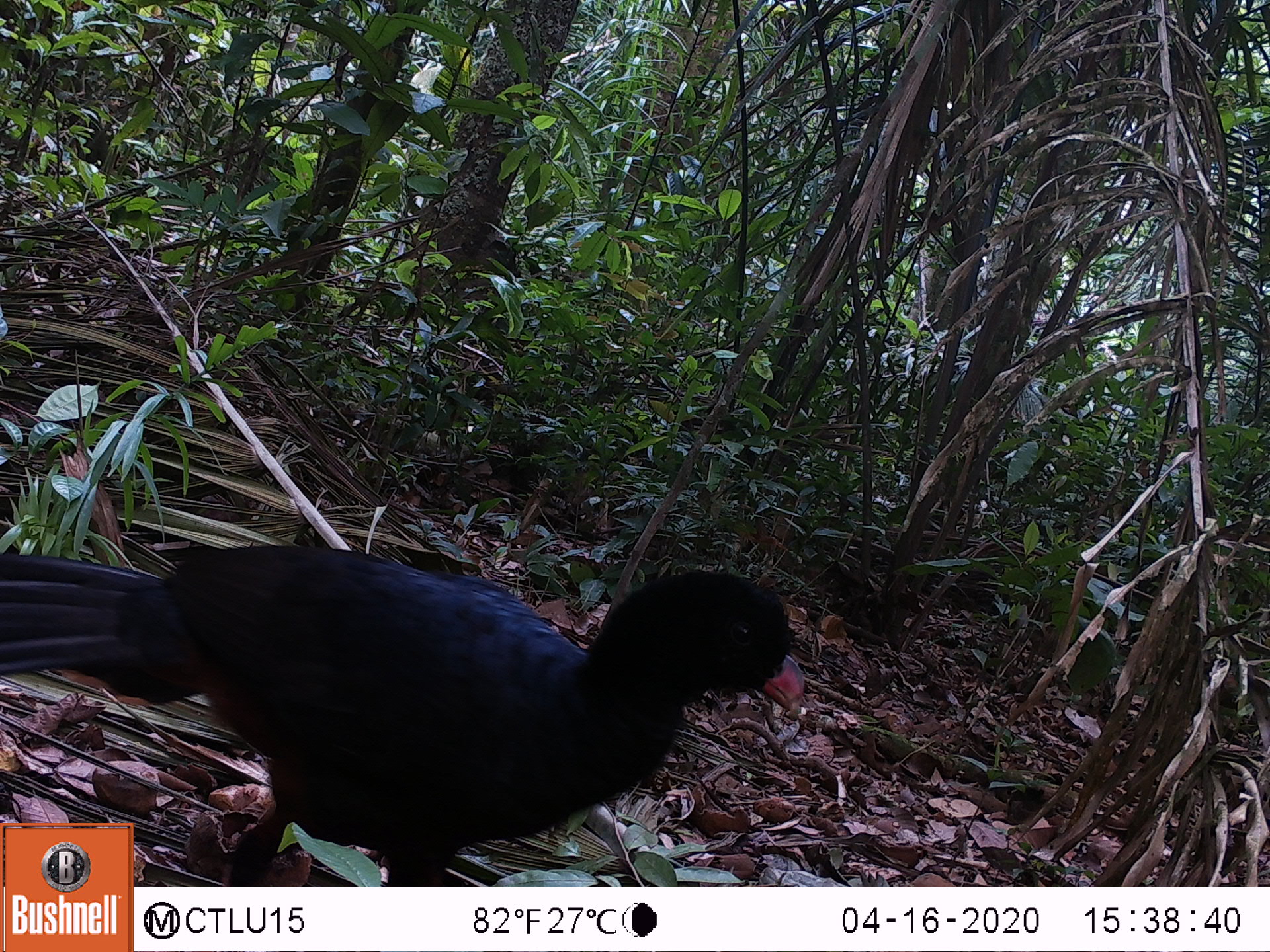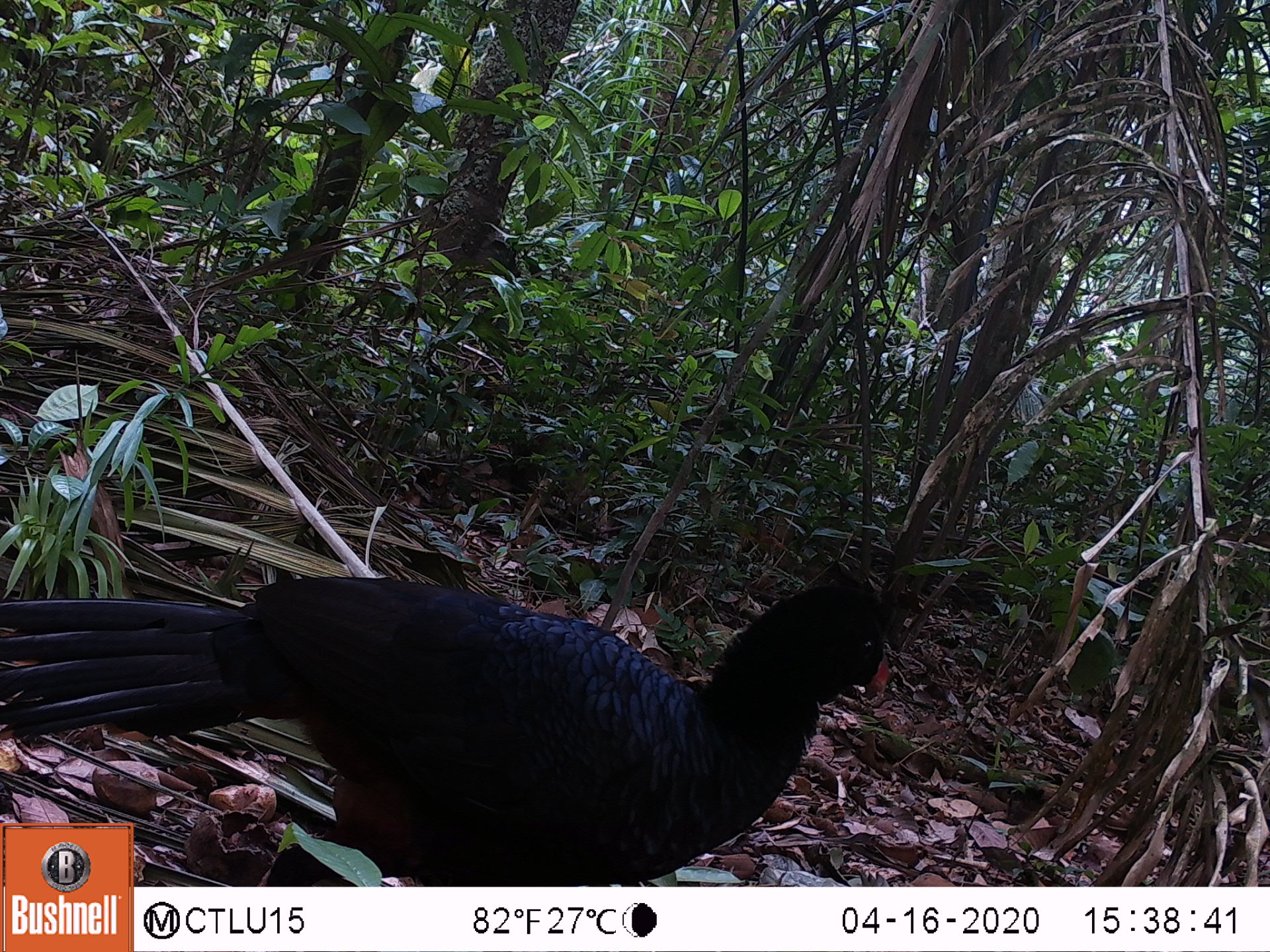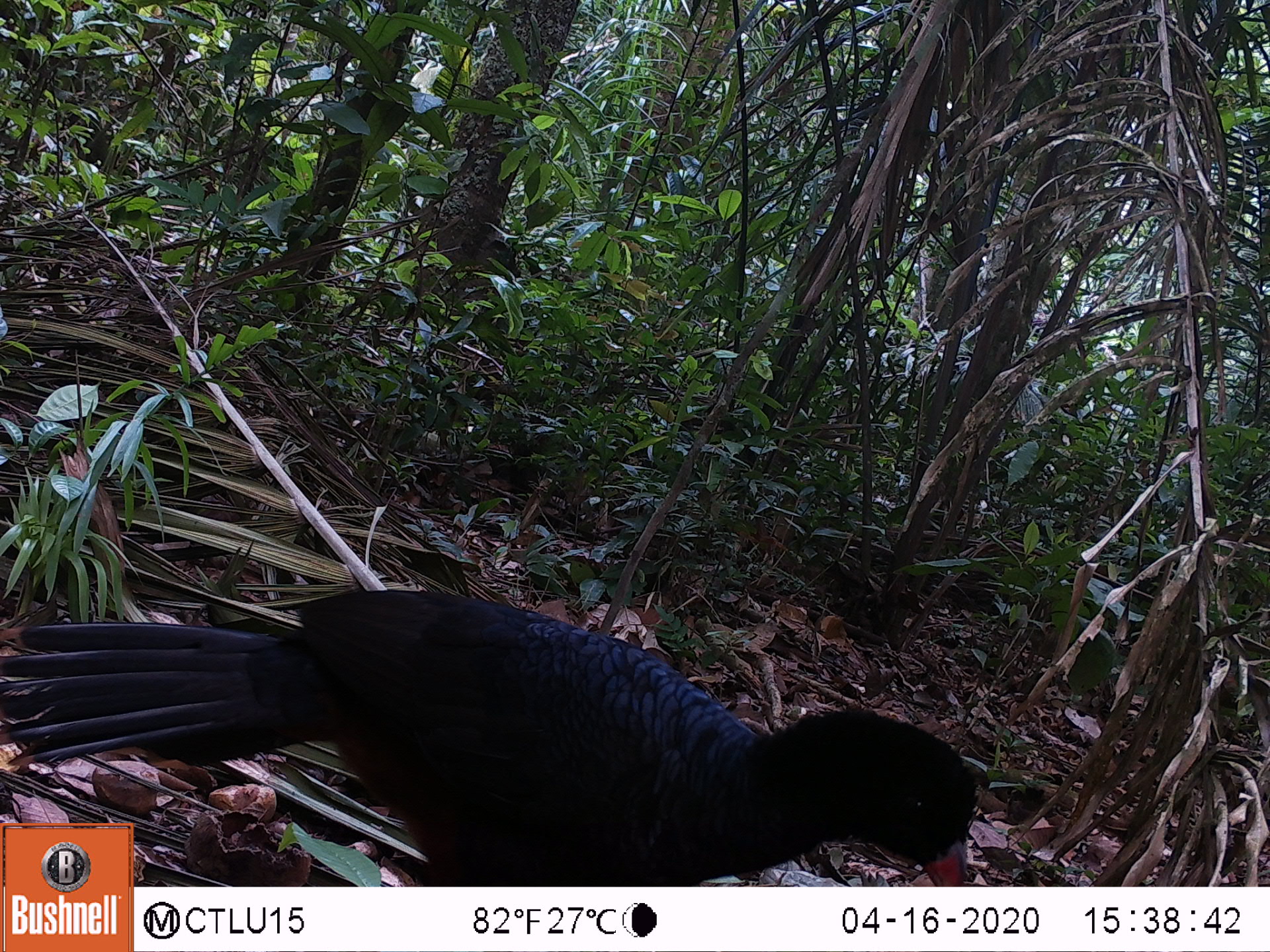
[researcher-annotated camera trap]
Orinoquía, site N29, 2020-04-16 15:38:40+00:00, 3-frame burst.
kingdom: Animalia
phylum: Chordata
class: Aves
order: Galliformes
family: Cracidae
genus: Mitu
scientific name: Mitu salvini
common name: salvin's currasow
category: salvins curassow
Salvins curassow (salvin's currasow) (Mitu salvini).